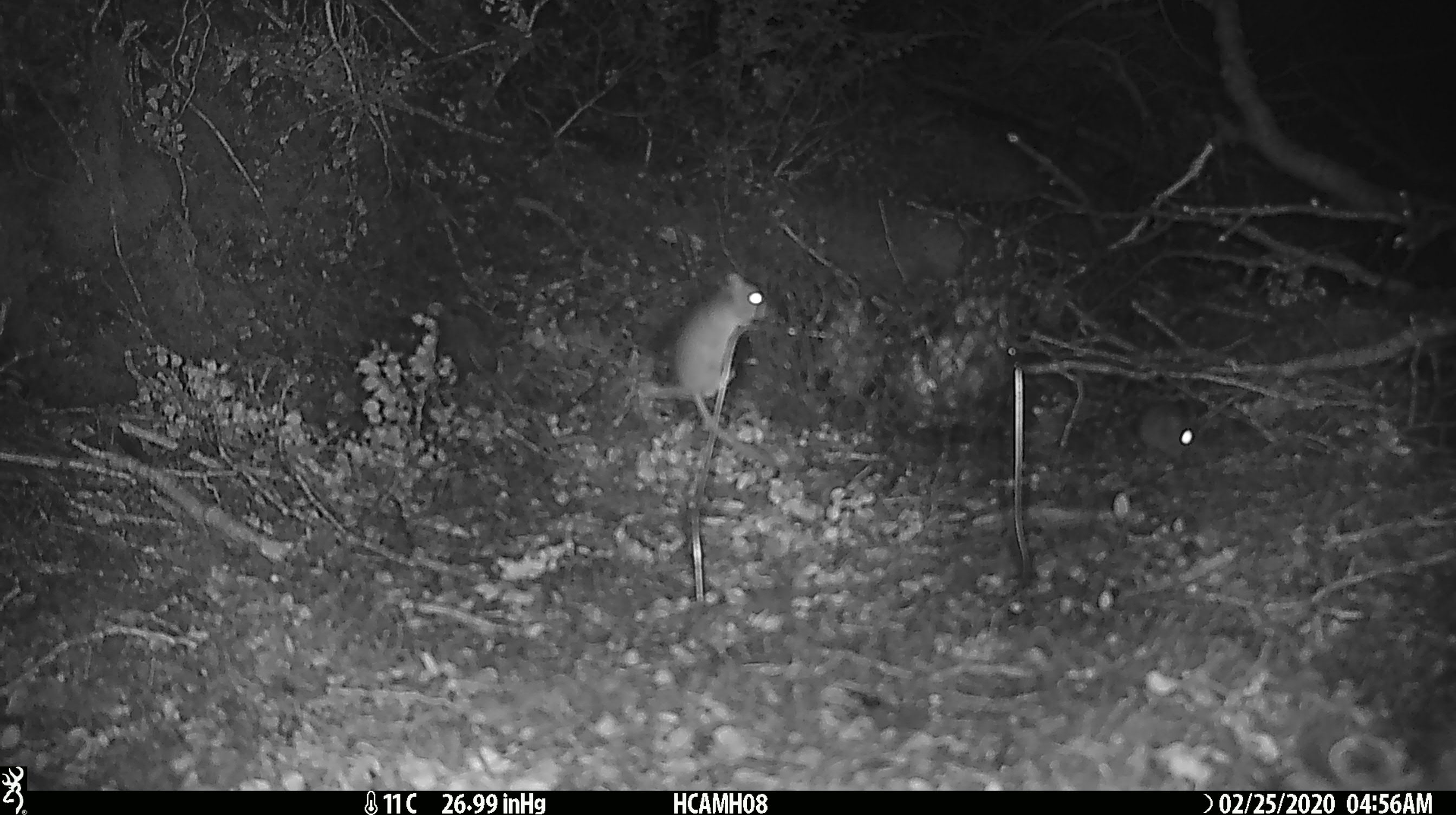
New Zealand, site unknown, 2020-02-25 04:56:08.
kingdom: Animalia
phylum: Chordata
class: Mammalia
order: Rodentia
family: Muridae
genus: Mus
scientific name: Mus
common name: mouse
Mouse (Mus).